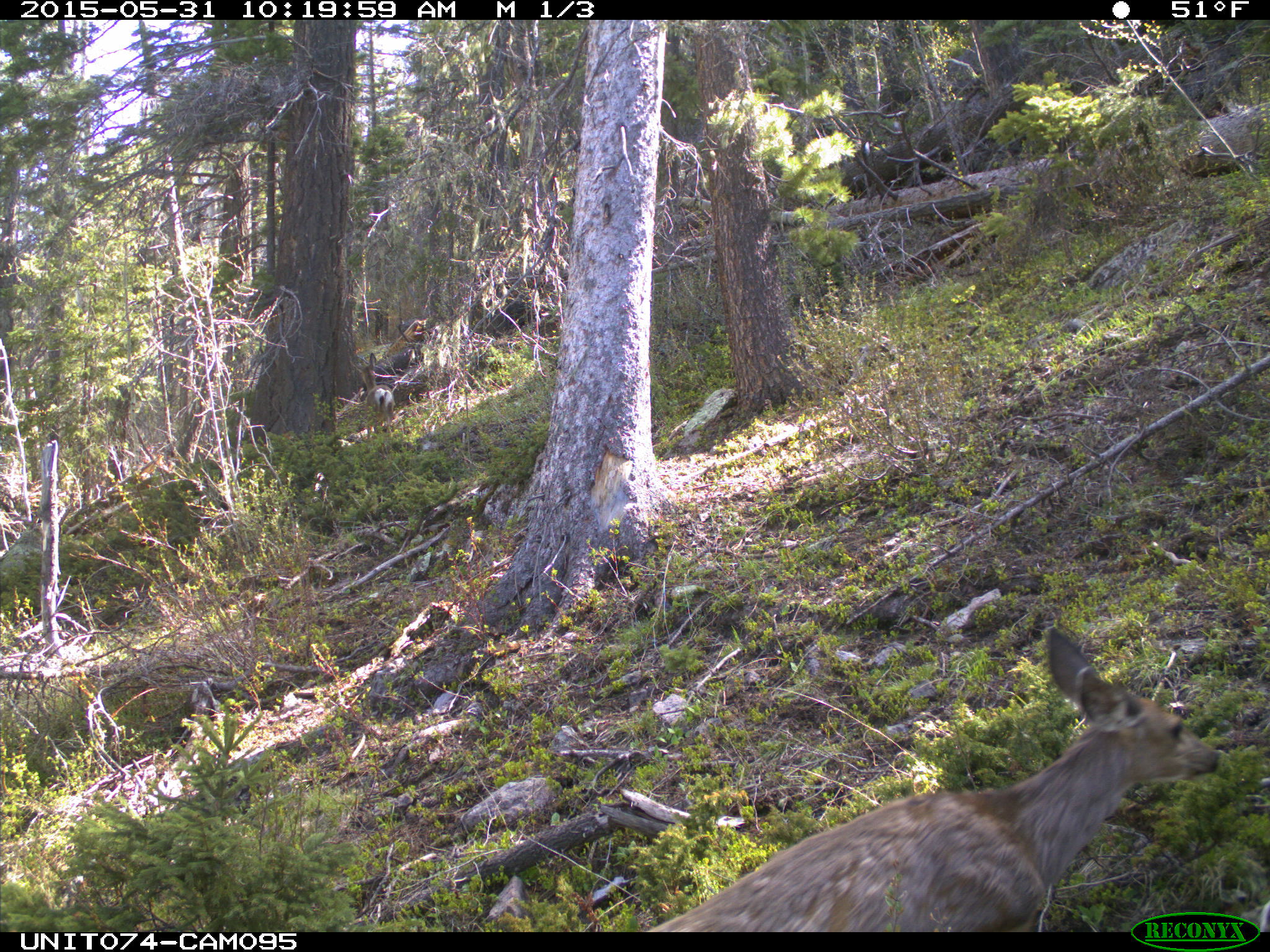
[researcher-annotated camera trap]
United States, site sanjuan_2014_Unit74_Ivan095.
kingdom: Animalia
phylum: Chordata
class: Mammalia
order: Artiodactyla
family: Cervidae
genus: Odocoileus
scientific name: Odocoileus hemionus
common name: mule deer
Odocoileus hemionus (mule deer).